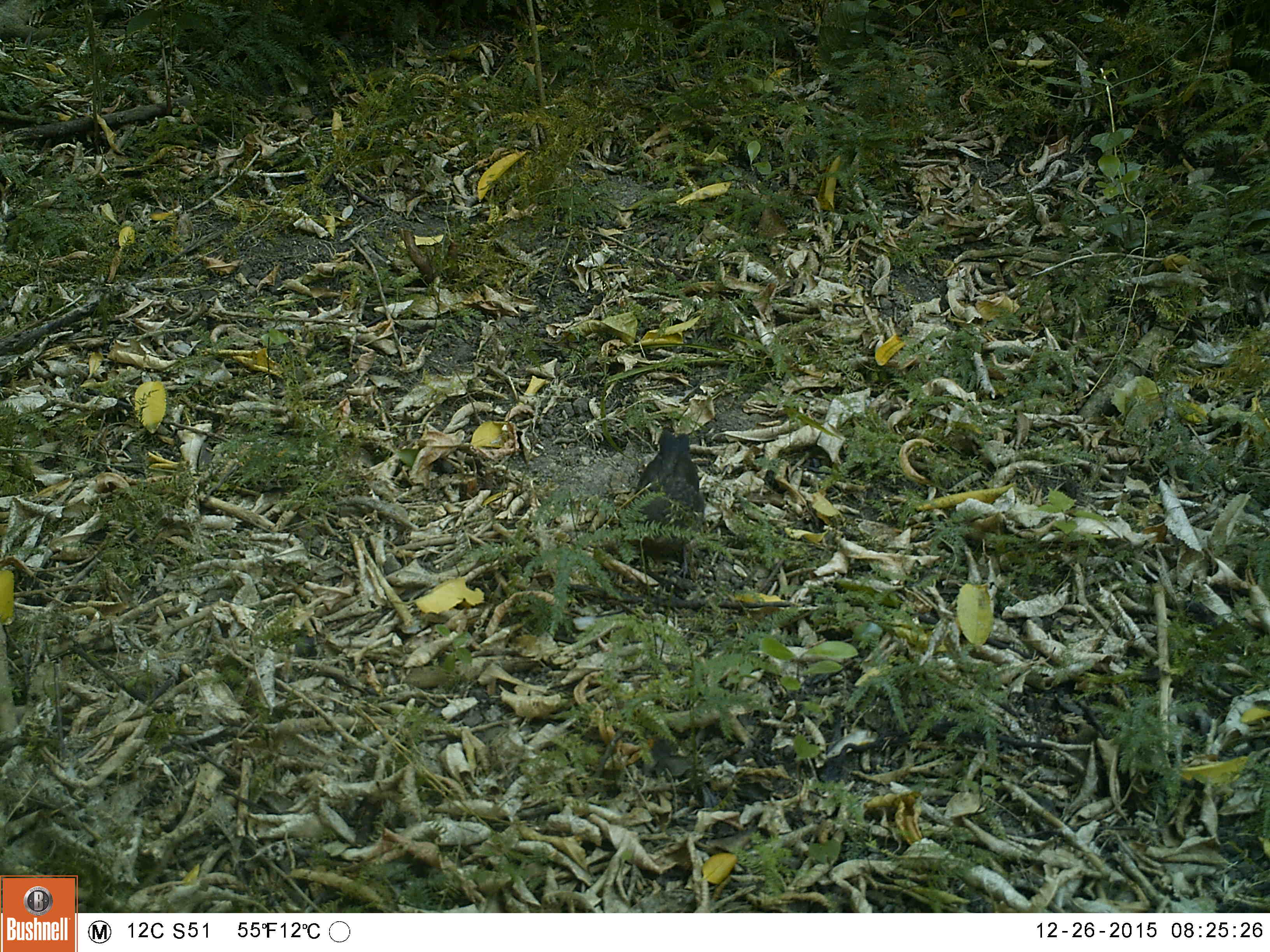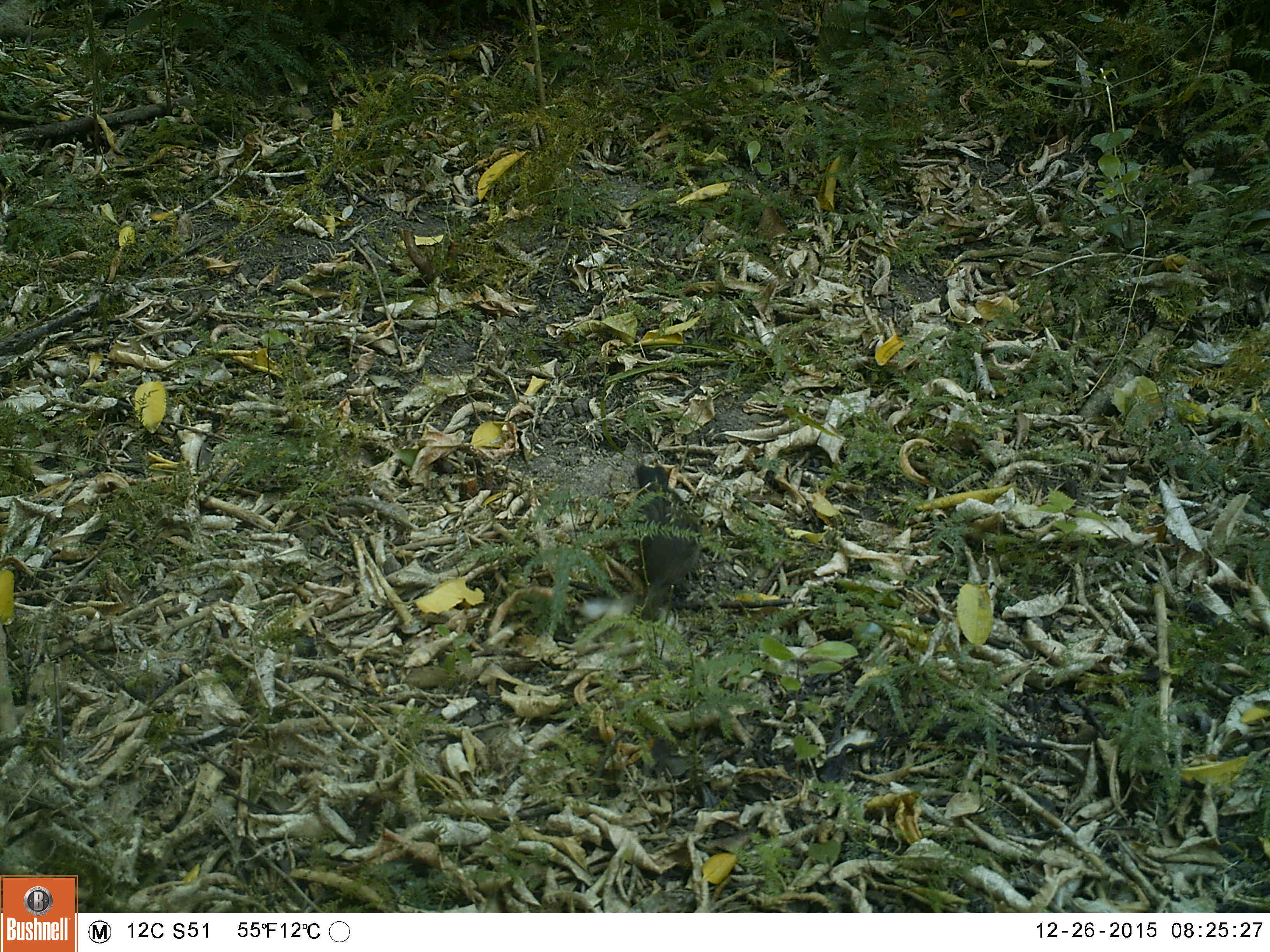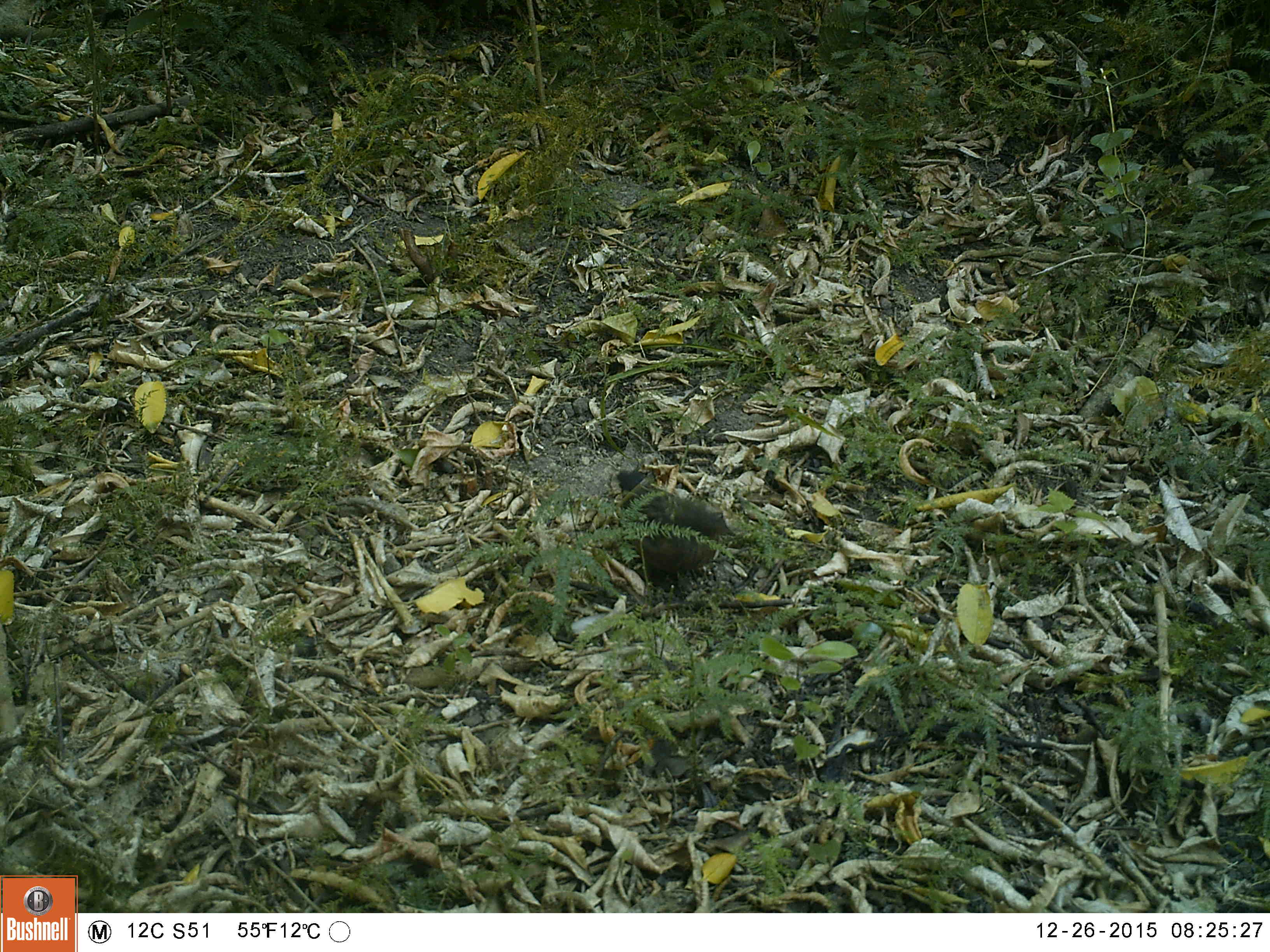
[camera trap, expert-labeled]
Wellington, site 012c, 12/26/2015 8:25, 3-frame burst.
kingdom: Animalia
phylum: Chordata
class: Aves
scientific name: Aves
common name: bird